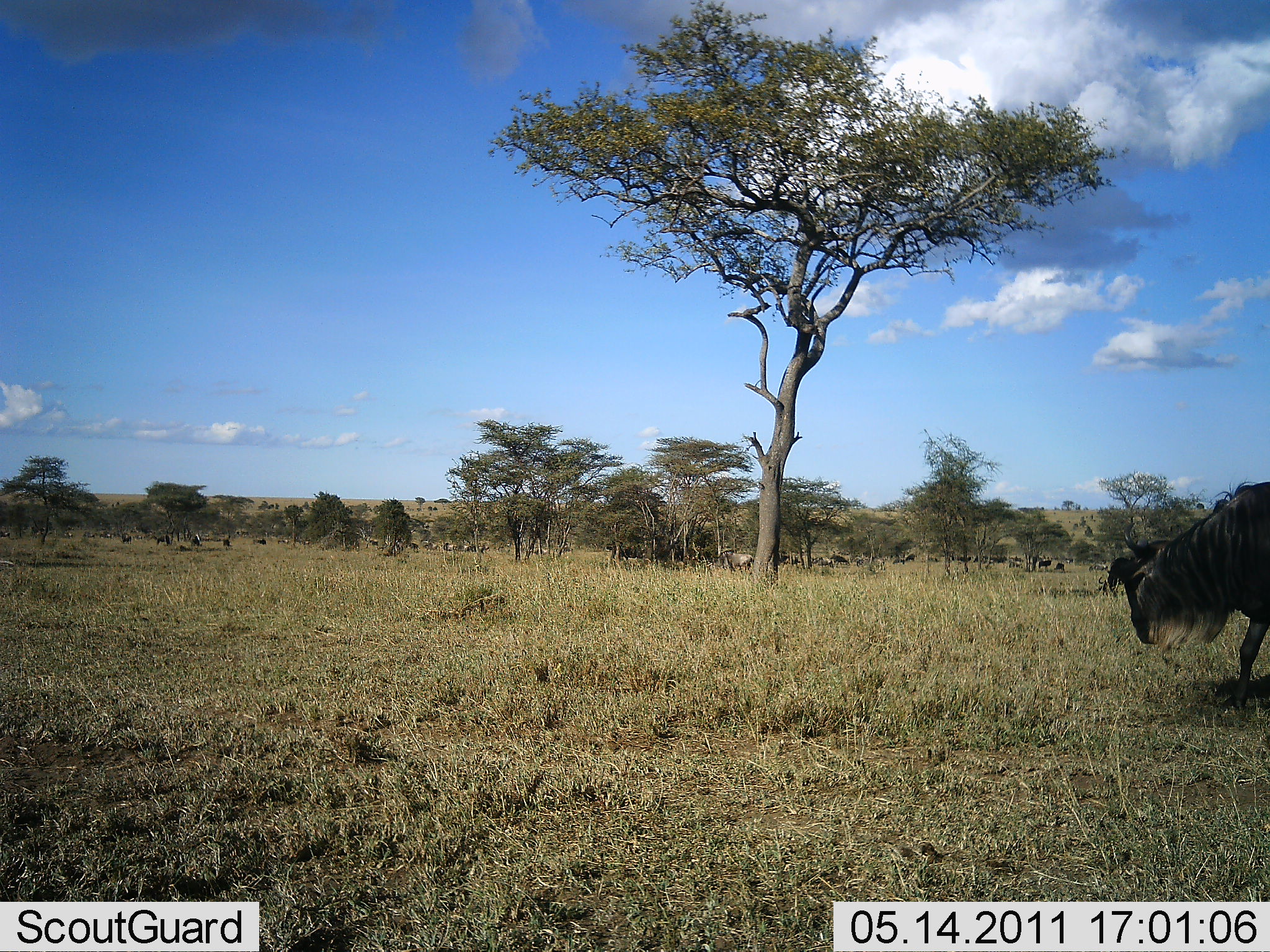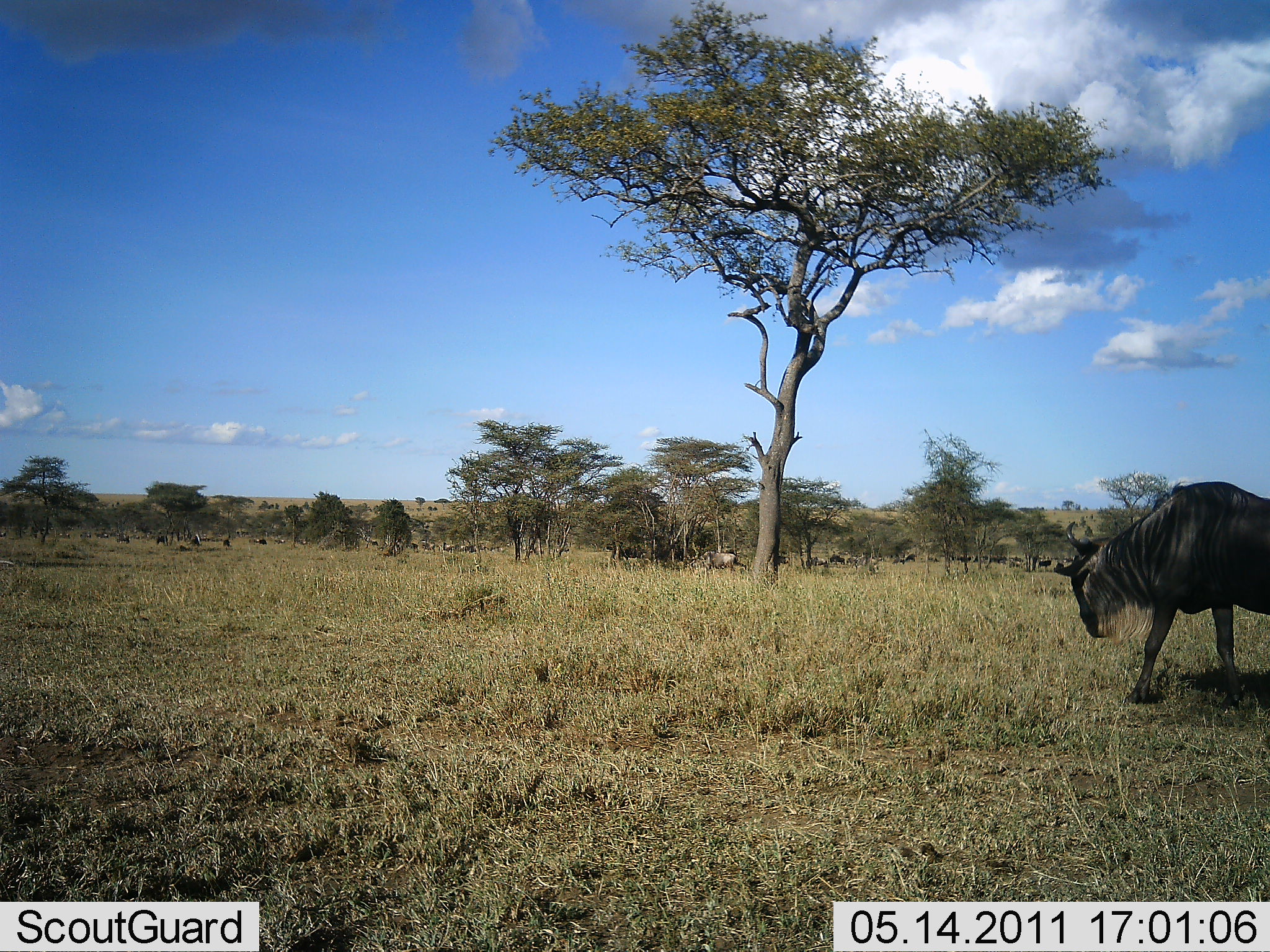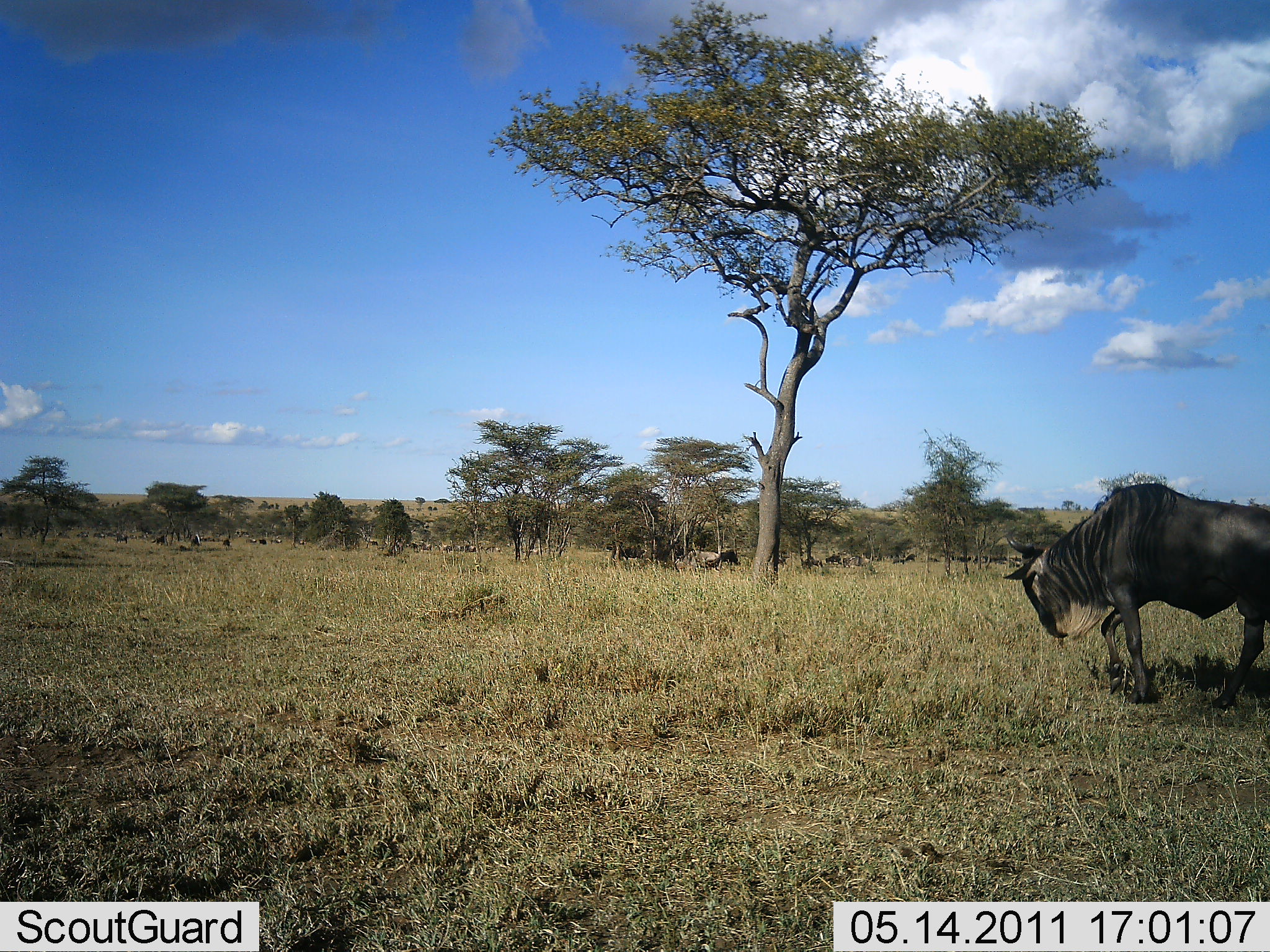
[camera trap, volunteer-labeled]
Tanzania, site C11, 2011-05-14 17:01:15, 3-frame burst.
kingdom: Animalia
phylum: Chordata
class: Mammalia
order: Artiodactyla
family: Bovidae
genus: Connochaetes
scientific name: Connochaetes taurinus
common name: blue wildebeest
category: wildebeest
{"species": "wildebeest (blue wildebeest) (Connochaetes taurinus)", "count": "10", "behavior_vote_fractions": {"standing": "0%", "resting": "0%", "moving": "73%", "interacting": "0%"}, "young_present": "0%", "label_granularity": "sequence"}